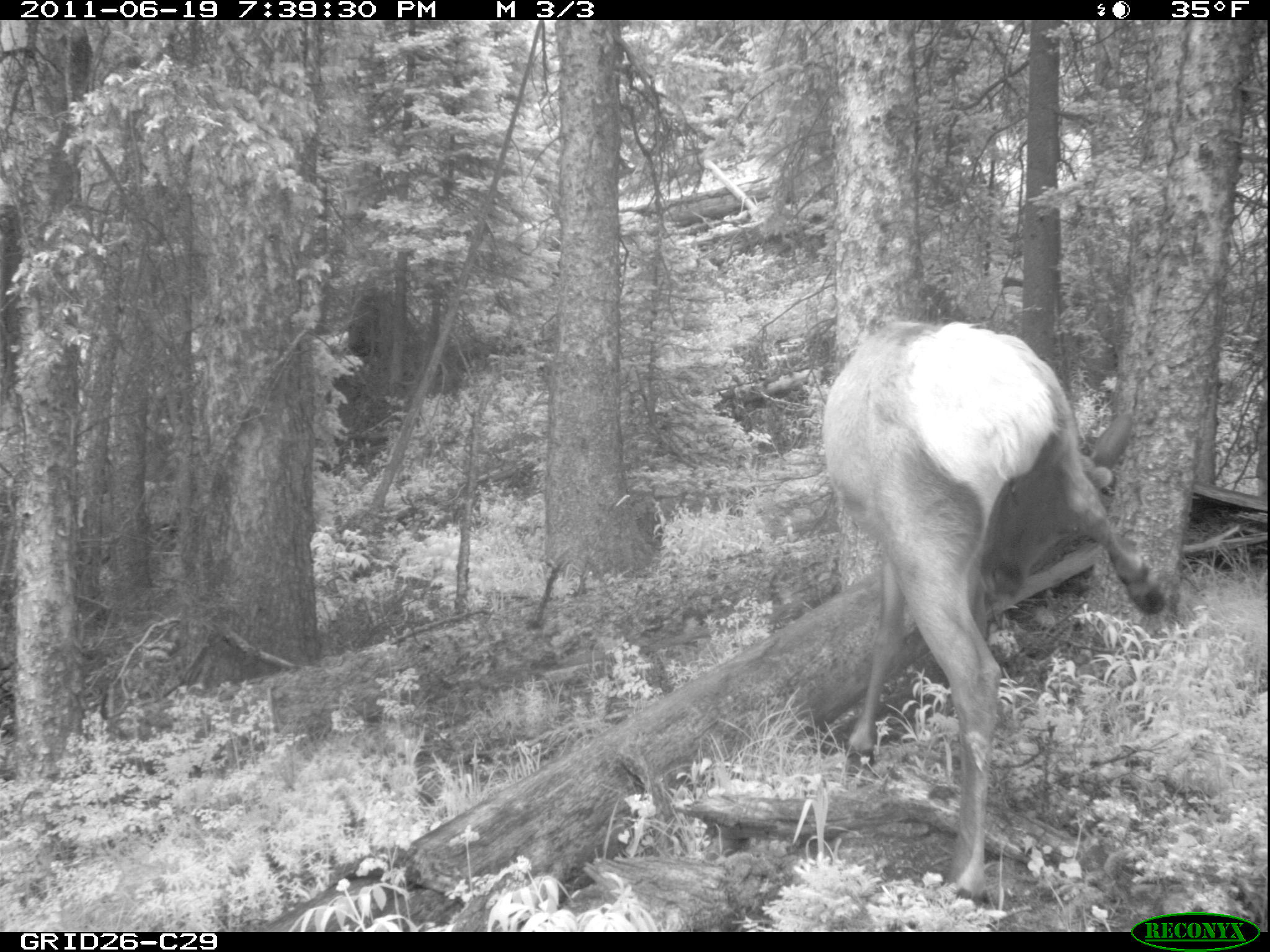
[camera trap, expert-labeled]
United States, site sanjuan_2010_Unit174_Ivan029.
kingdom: Animalia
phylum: Chordata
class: Mammalia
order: Artiodactyla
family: Cervidae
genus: Cervus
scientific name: Cervus elaphus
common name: red deer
Cervus elaphus (red deer).